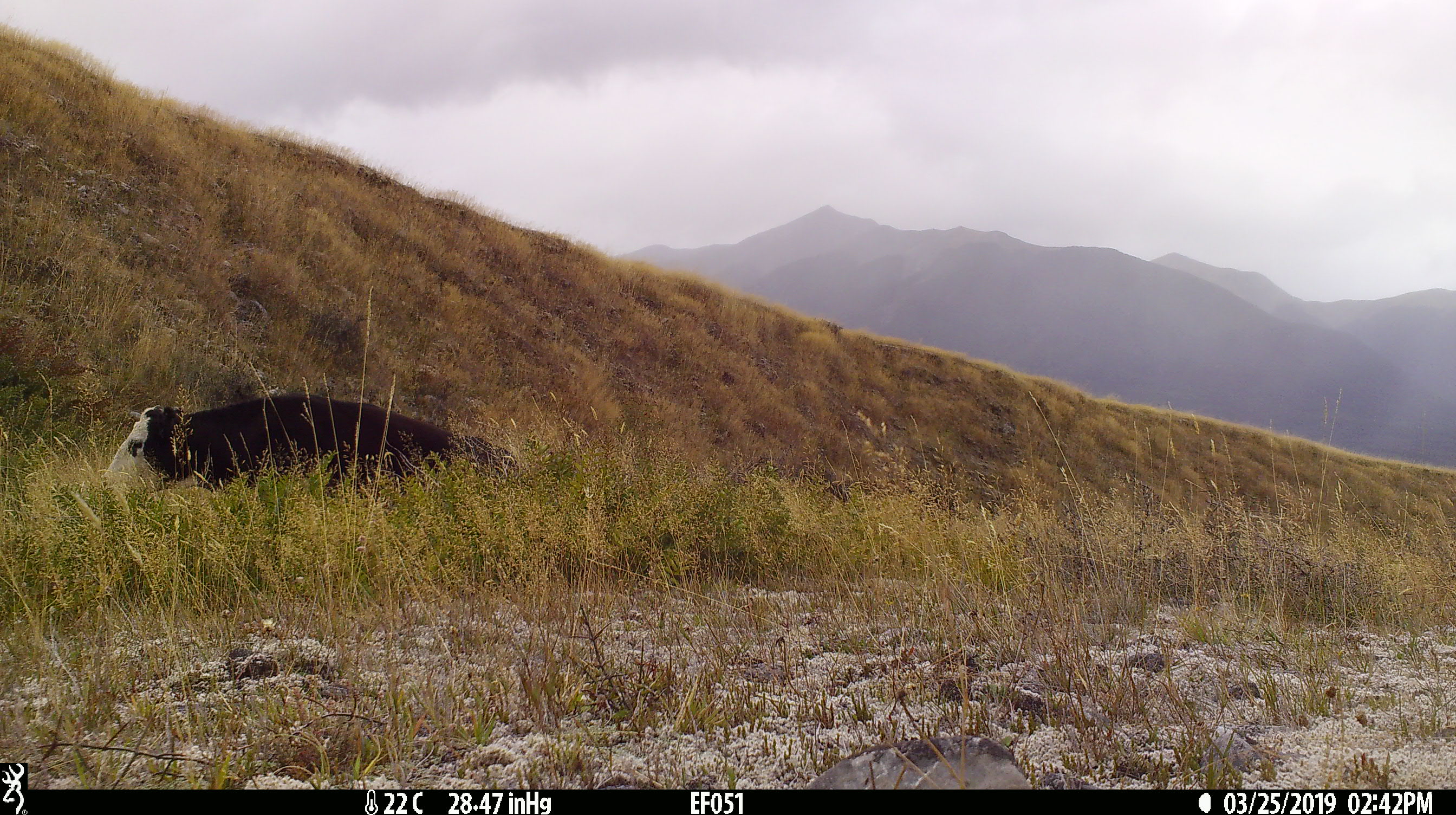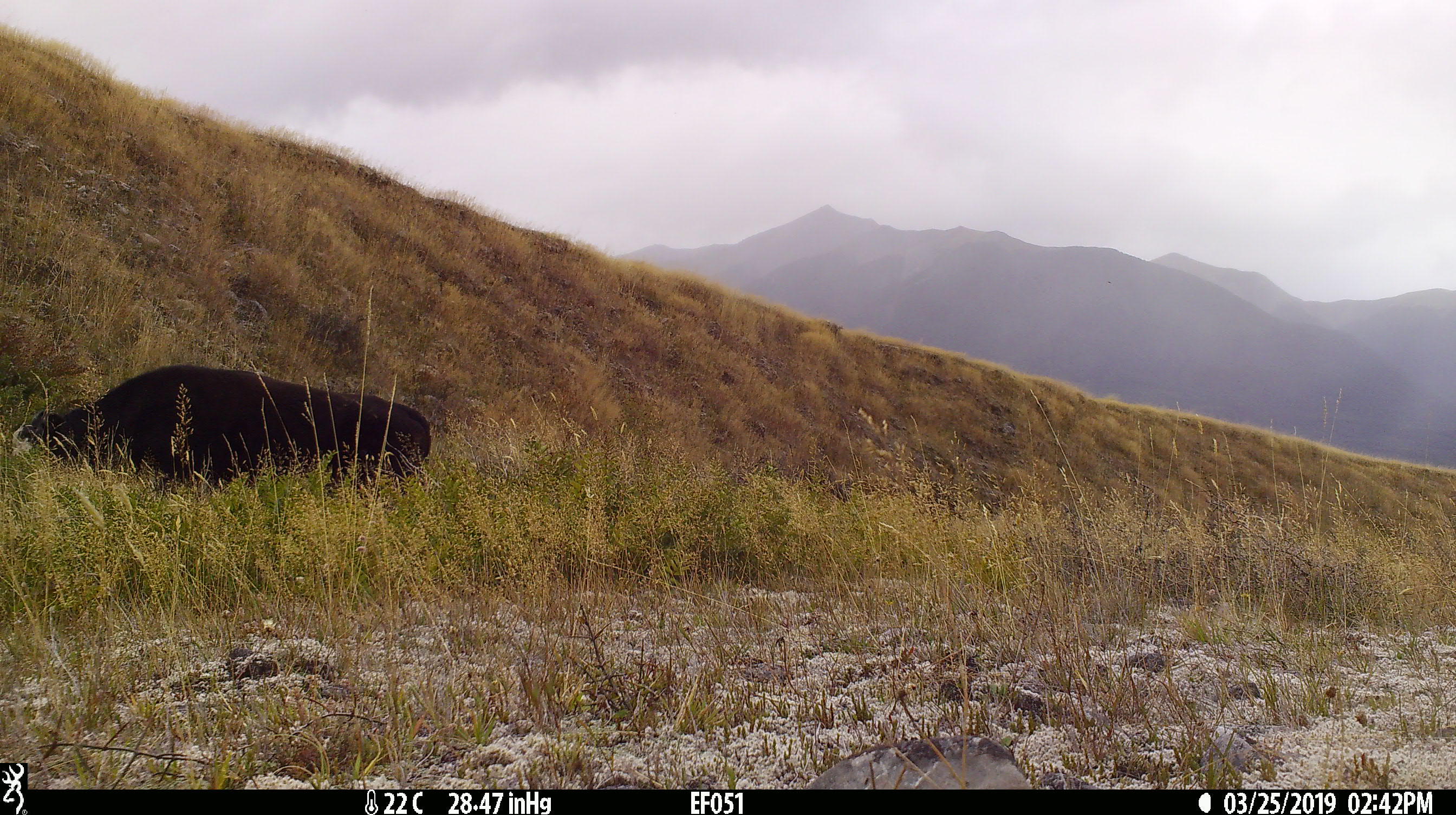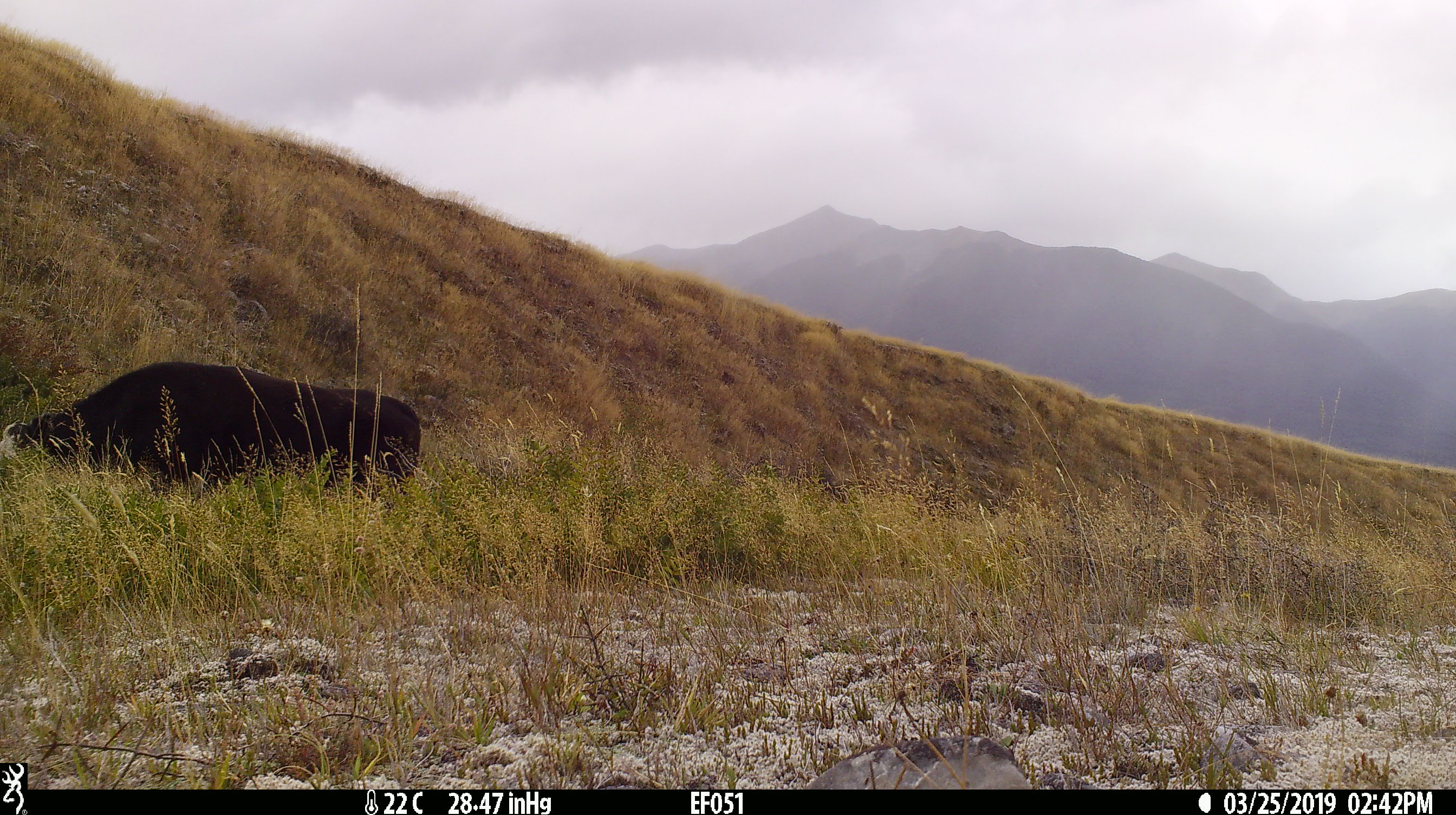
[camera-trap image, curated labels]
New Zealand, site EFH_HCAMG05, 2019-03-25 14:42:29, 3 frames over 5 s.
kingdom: Animalia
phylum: Chordata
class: Mammalia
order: Artiodactyla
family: Bovidae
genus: Bos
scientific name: Bos taurus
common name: domestic cow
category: cow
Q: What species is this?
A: Cow (domestic cow) (Bos taurus).